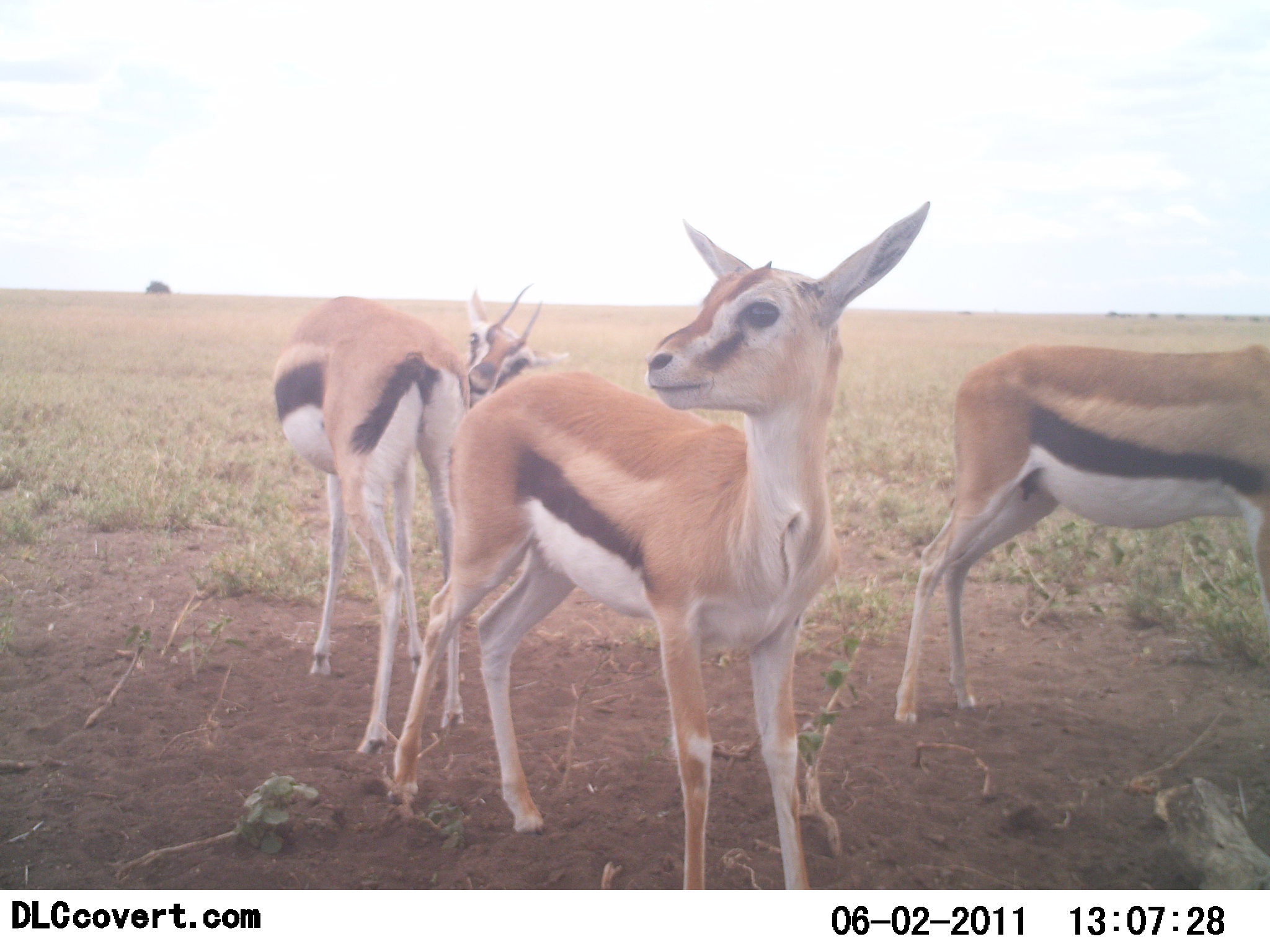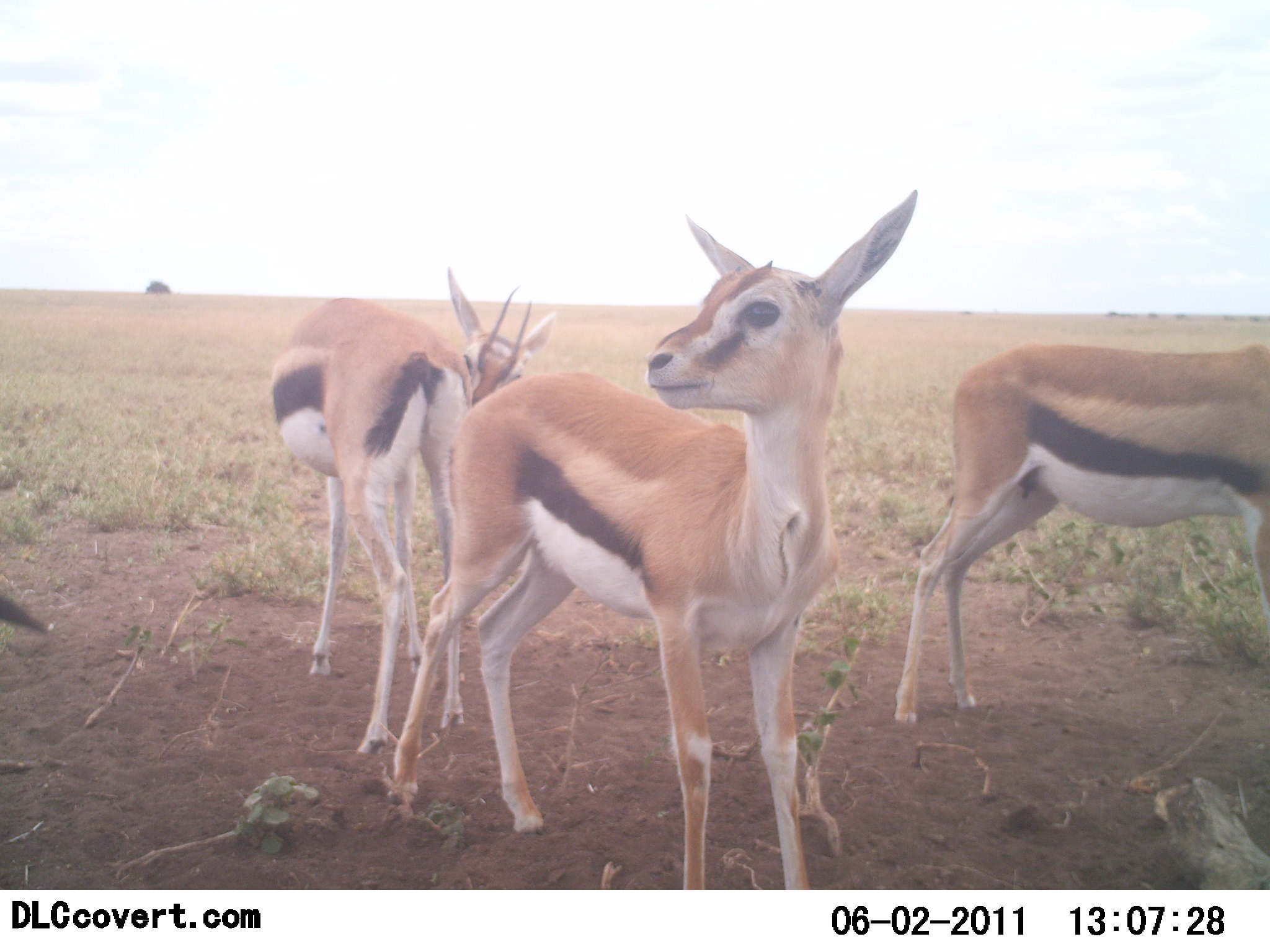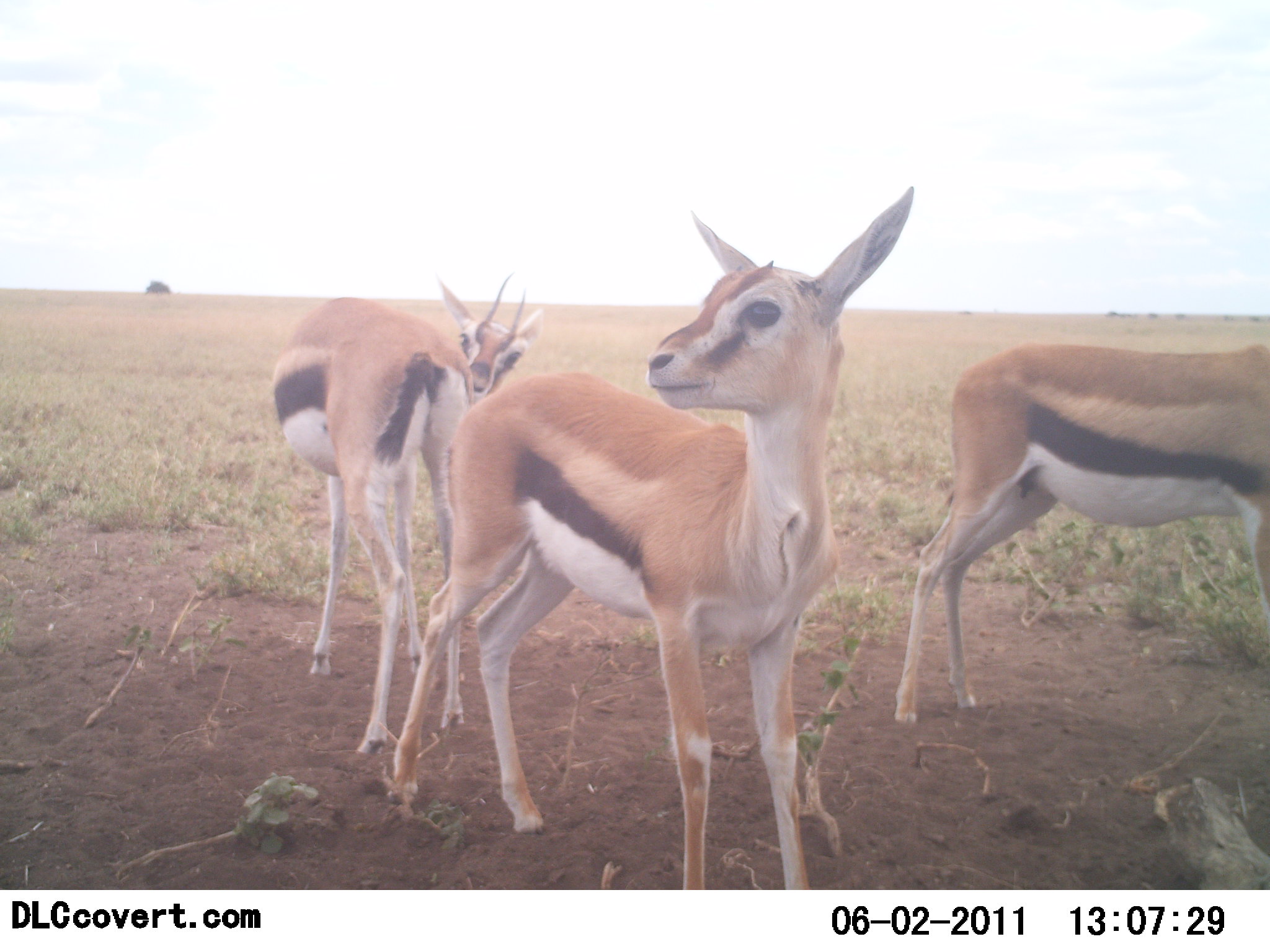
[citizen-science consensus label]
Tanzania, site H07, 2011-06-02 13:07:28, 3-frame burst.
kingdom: Animalia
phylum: Chordata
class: Mammalia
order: Artiodactyla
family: Bovidae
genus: Eudorcas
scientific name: Eudorcas thomsonii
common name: thomson's gazelle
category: gazellethomsons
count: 3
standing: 100%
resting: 9%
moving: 0%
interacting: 0%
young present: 36%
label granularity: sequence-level